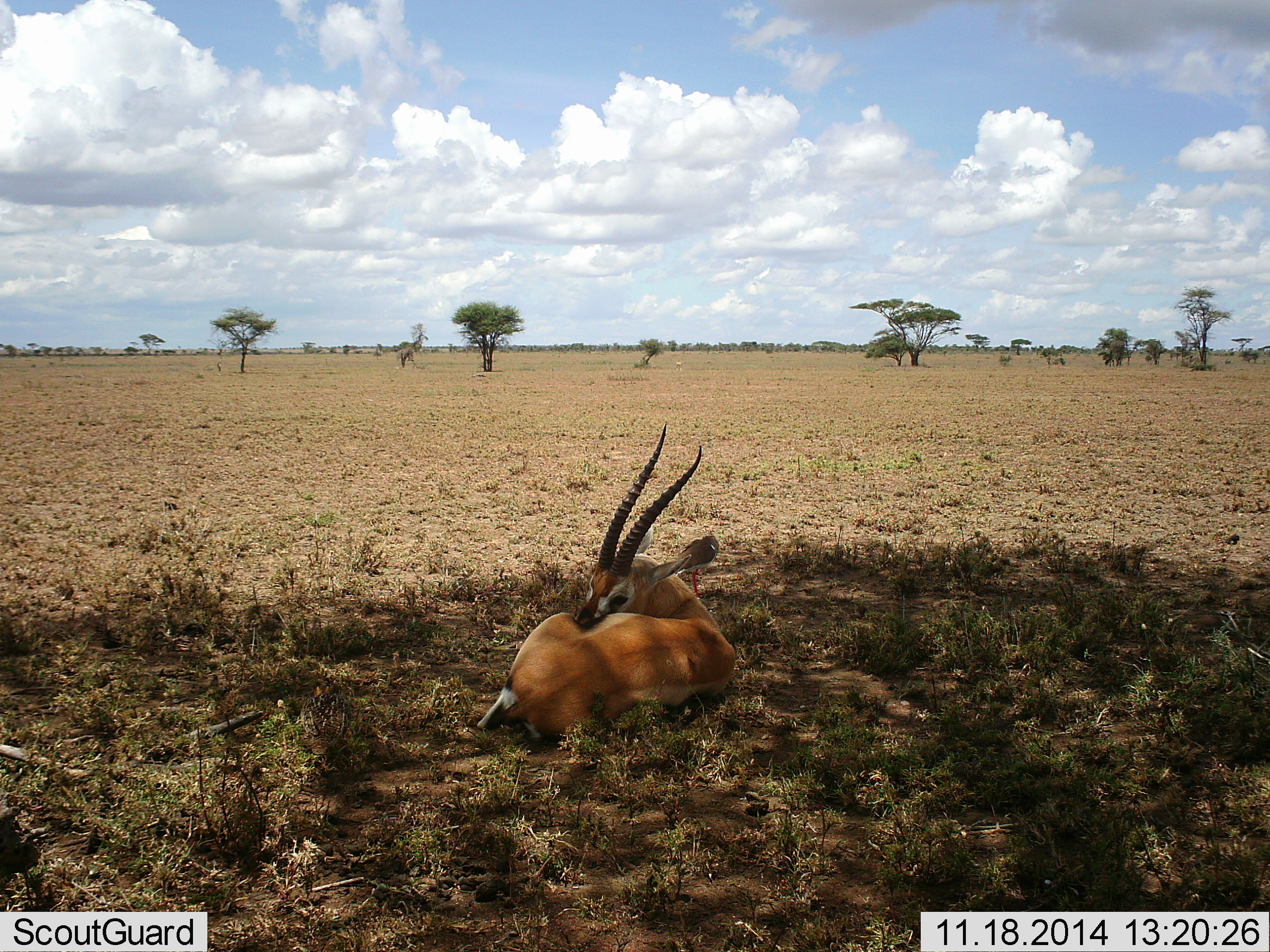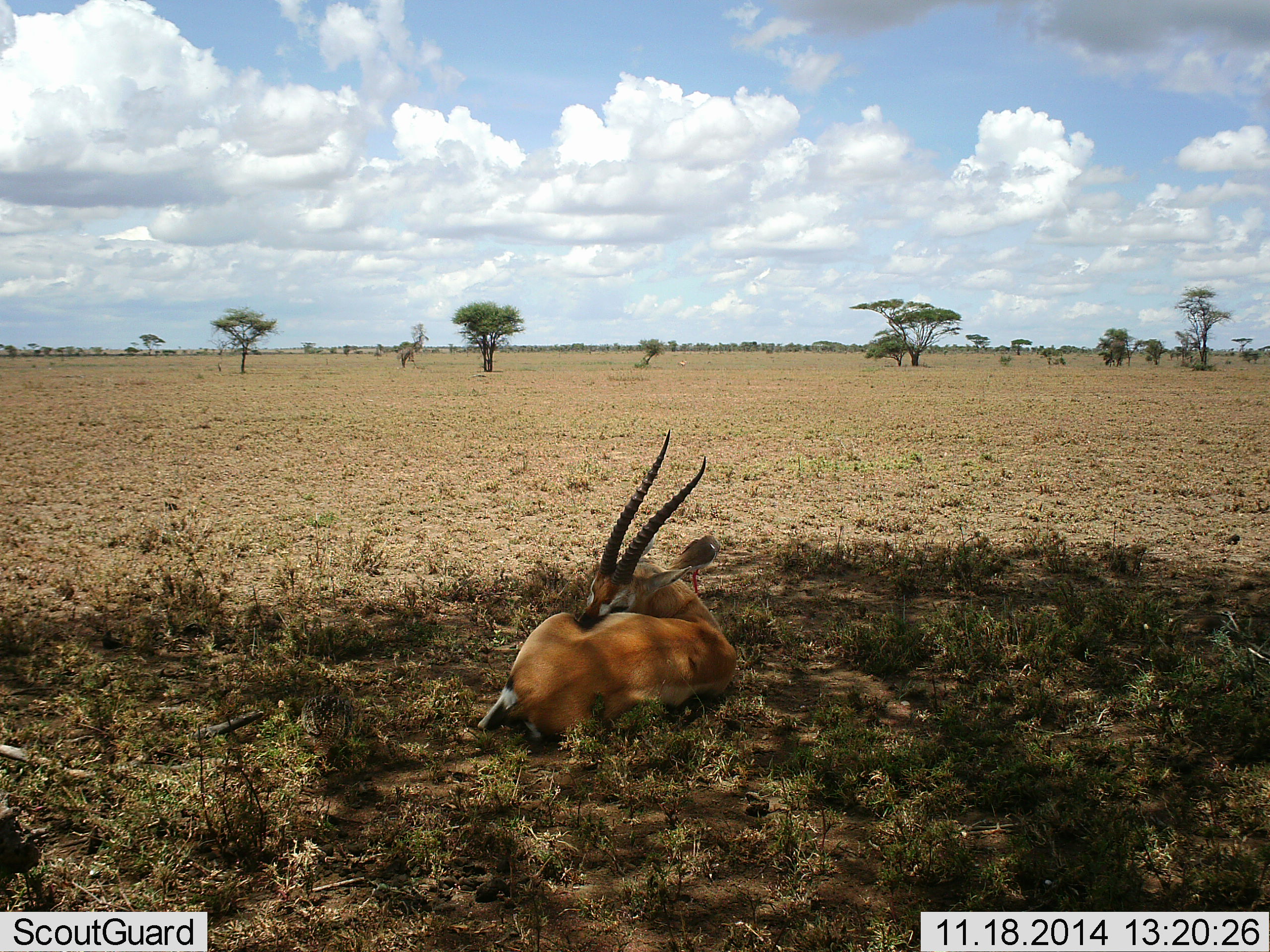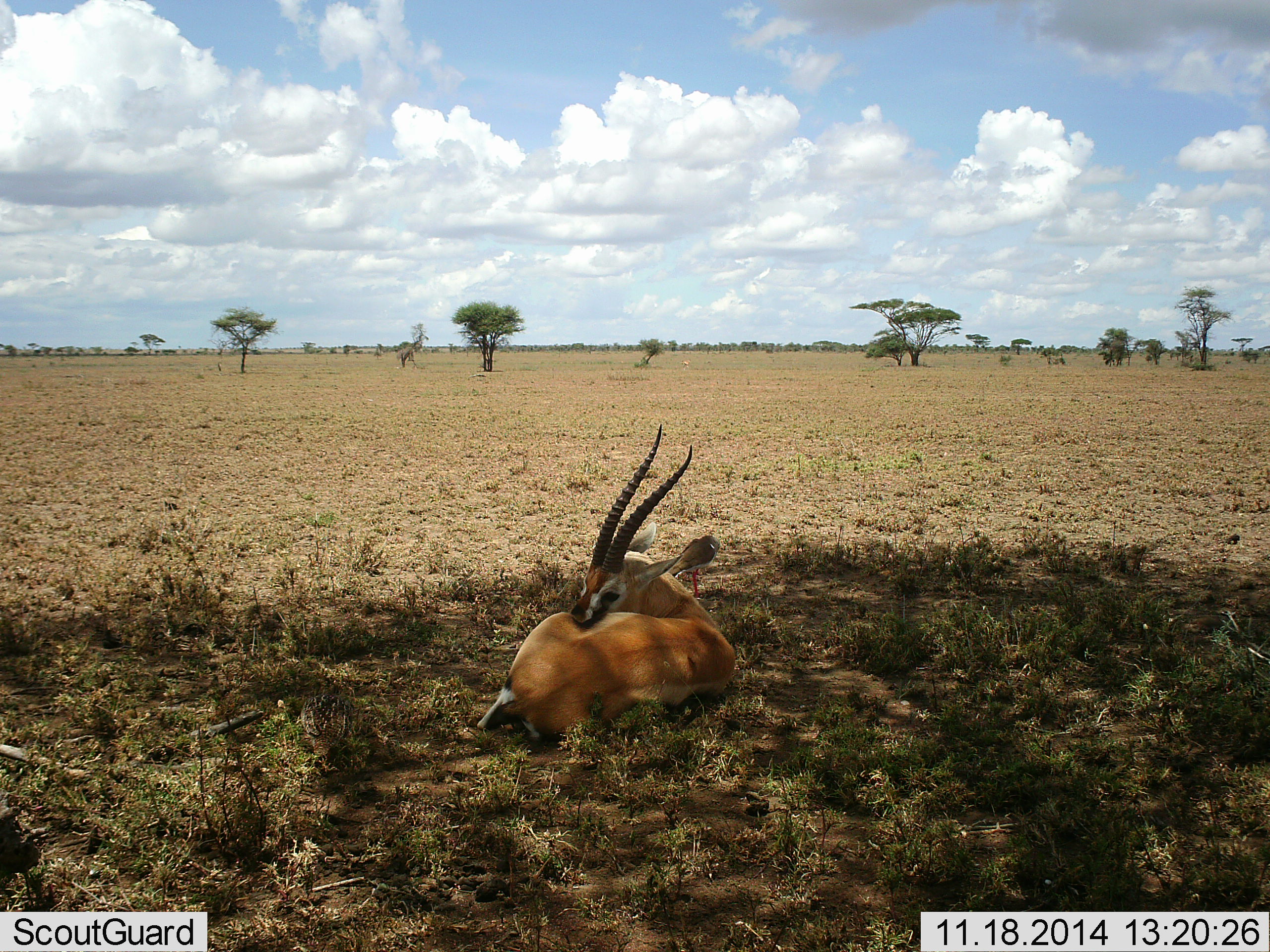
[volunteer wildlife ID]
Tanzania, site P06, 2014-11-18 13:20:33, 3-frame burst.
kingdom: Animalia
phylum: Chordata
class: Mammalia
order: Artiodactyla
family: Bovidae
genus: Eudorcas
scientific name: Eudorcas thomsonii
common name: thomson's gazelle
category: gazellethomsons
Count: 1.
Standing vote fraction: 10%.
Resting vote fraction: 100%.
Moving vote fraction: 0%.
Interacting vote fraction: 0%.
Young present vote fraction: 0%.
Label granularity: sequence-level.